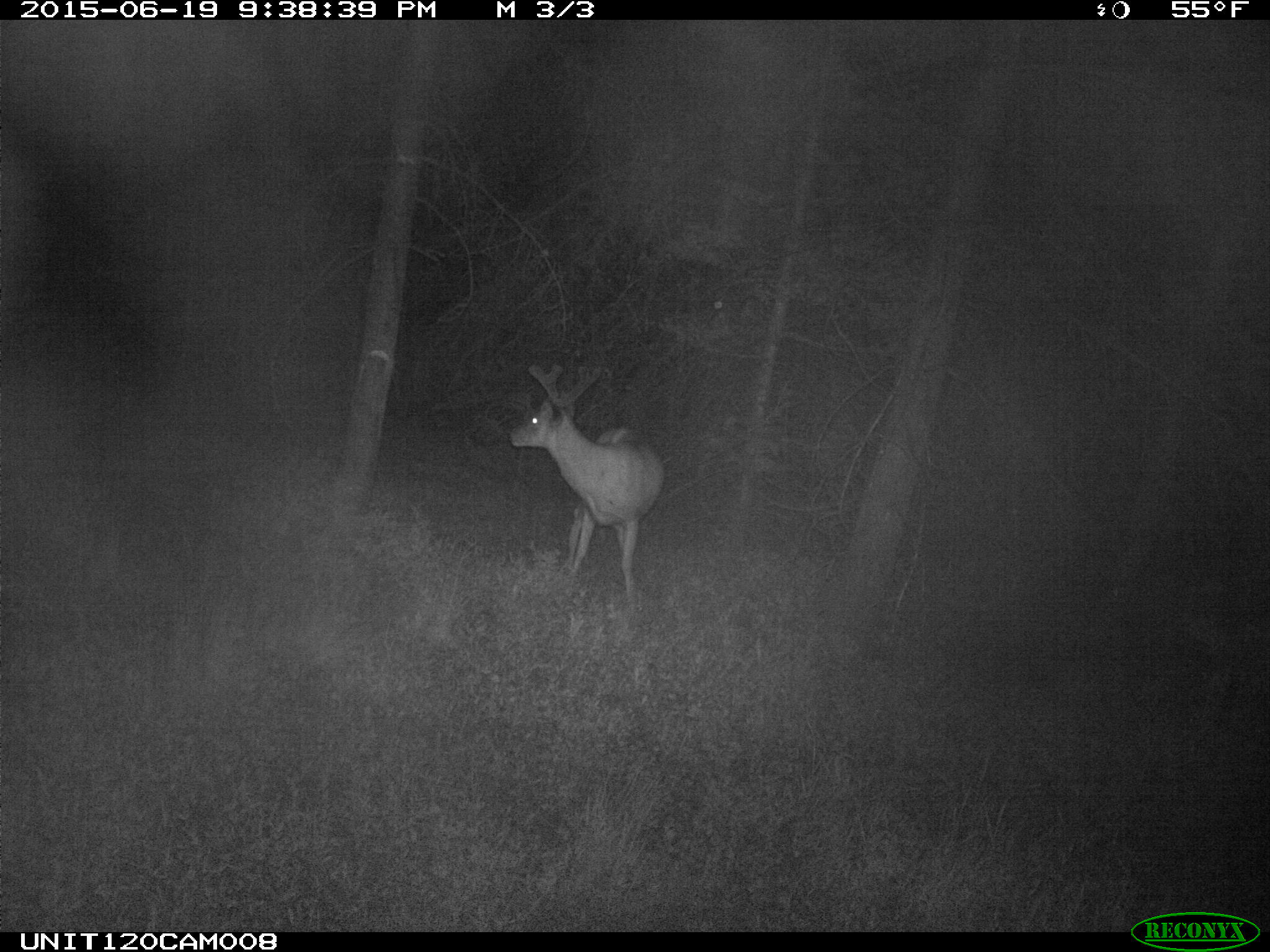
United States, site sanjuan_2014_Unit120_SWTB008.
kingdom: Animalia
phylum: Chordata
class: Mammalia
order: Artiodactyla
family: Cervidae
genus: Odocoileus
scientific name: Odocoileus hemionus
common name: mule deer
Odocoileus hemionus (mule deer).